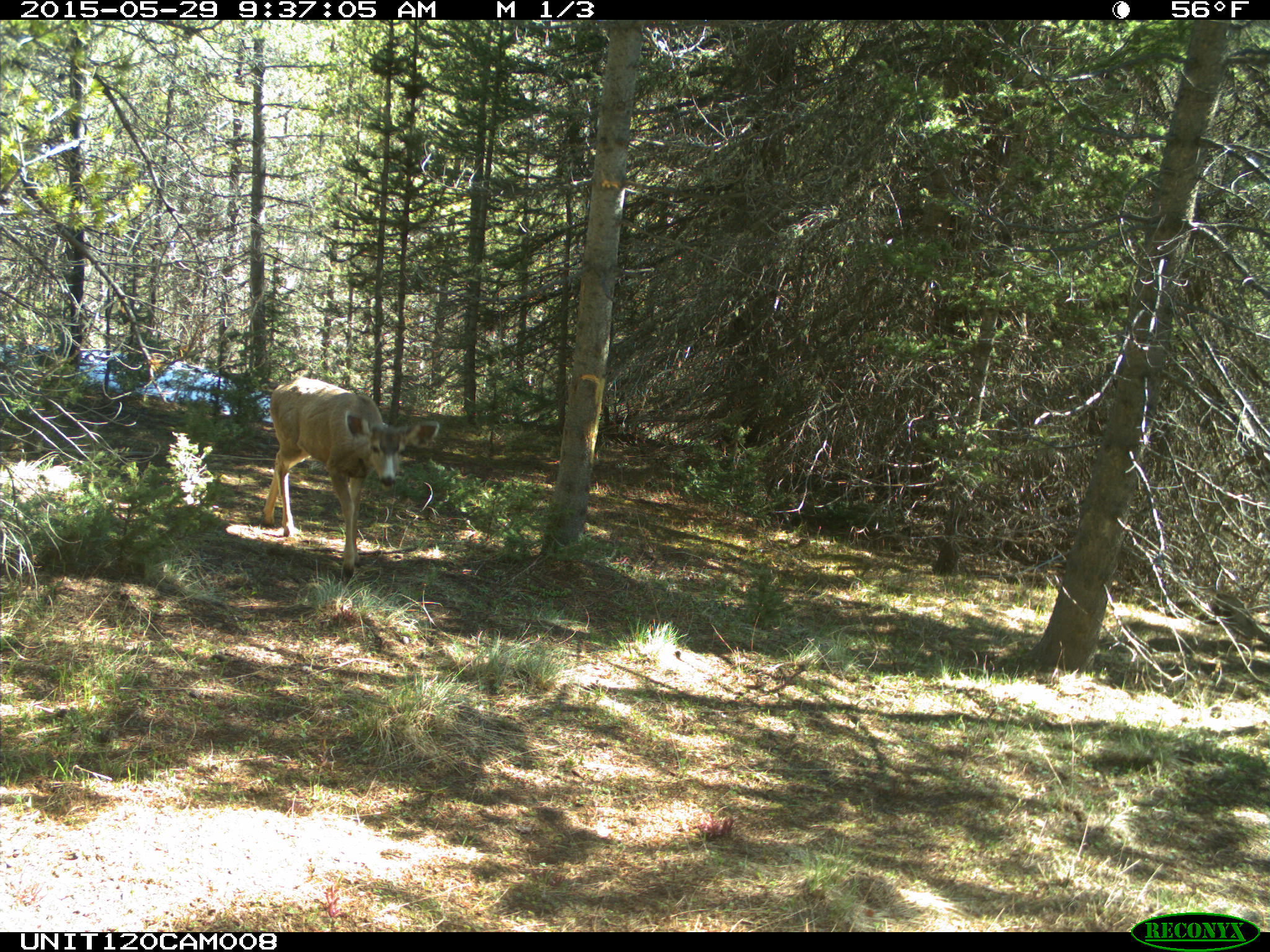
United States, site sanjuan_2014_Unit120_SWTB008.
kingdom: Animalia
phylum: Chordata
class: Mammalia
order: Artiodactyla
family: Cervidae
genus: Odocoileus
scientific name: Odocoileus hemionus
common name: mule deer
Odocoileus hemionus (mule deer).